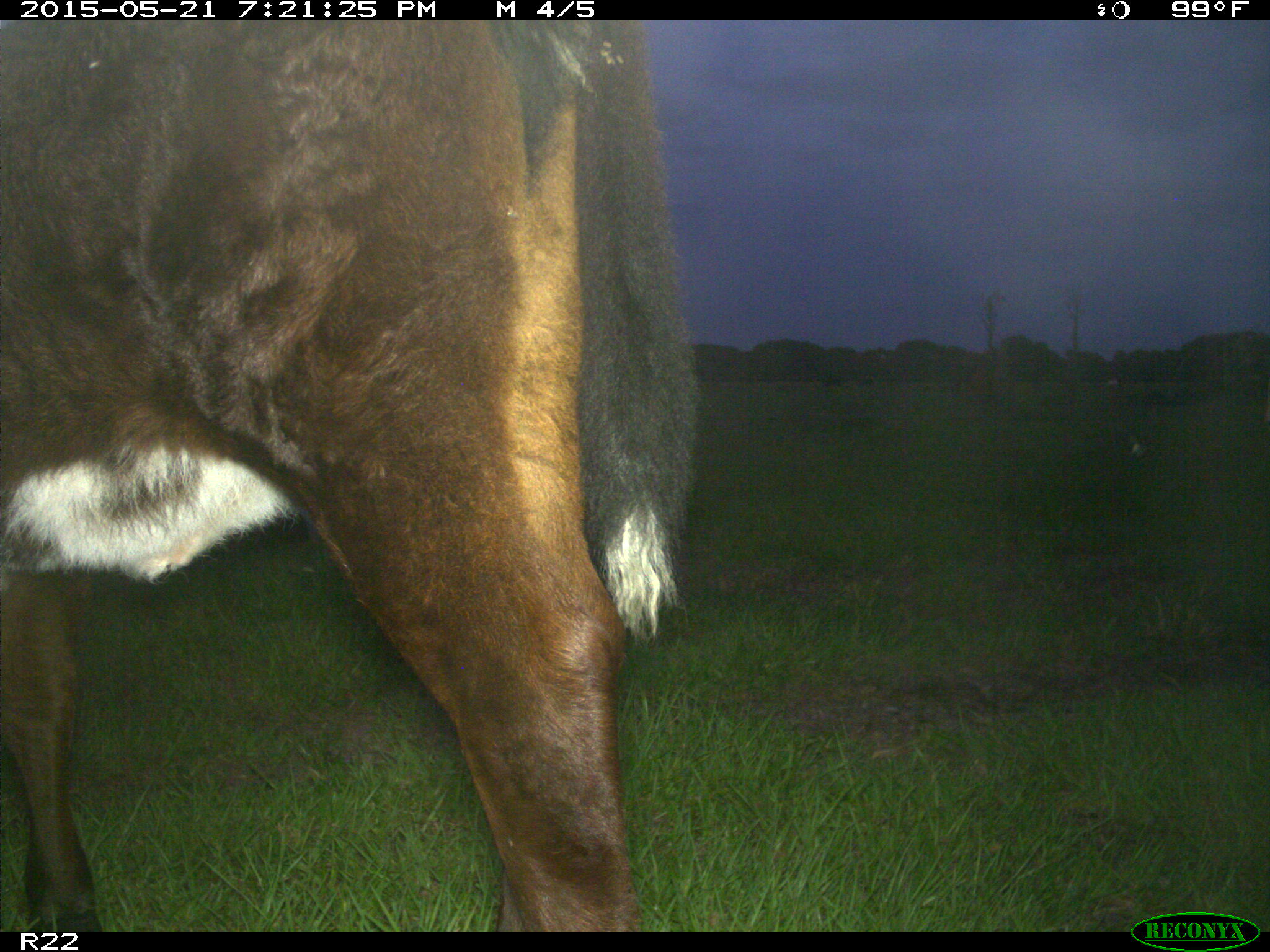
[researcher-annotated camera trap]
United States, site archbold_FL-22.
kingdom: Animalia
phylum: Chordata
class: Mammalia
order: Artiodactyla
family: Bovidae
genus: Bos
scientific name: Bos taurus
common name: domestic cow